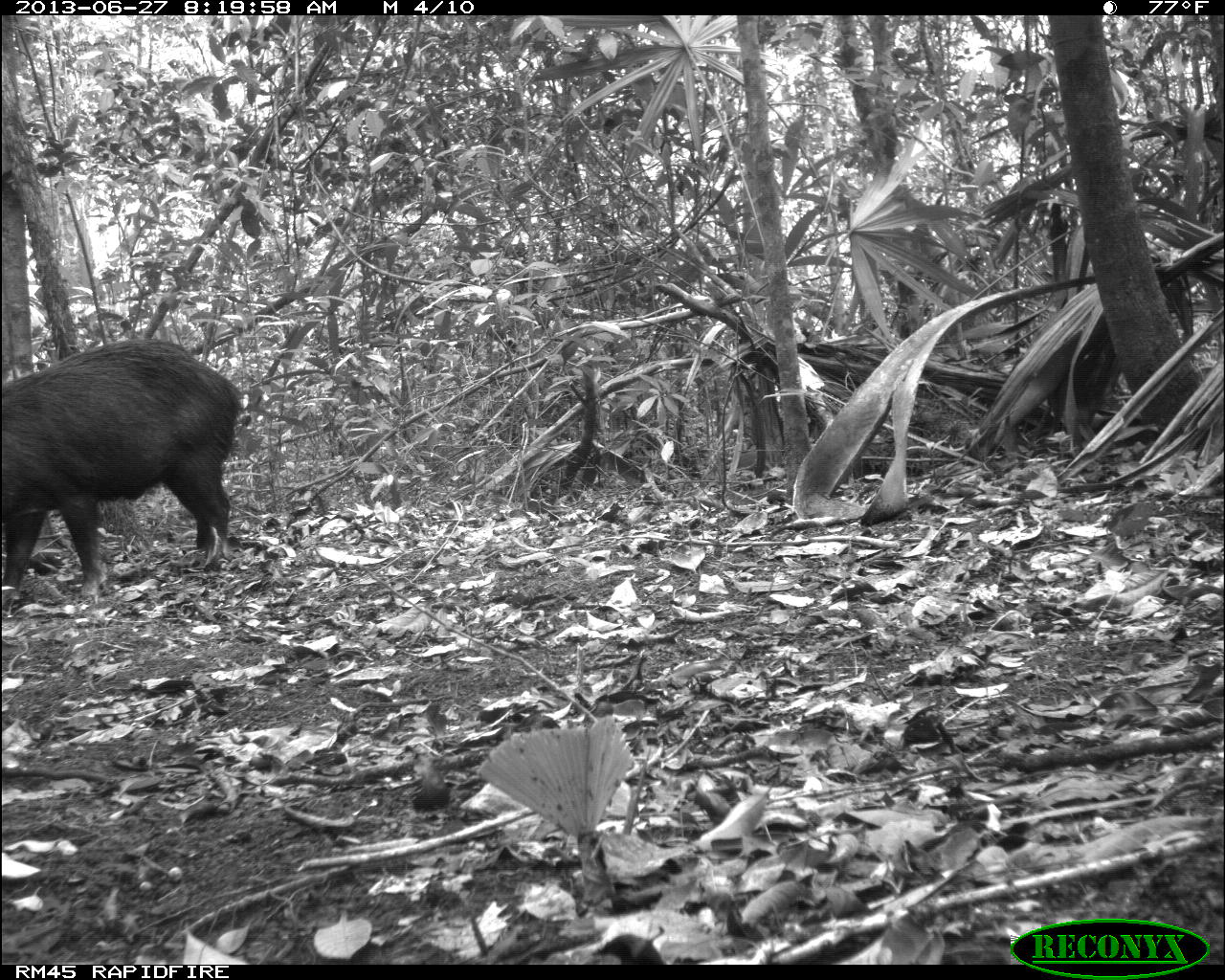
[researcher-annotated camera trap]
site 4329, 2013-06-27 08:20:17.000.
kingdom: Animalia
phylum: Chordata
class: Mammalia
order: Artiodactyla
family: Tayassuidae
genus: Tayassu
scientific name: Tayassu pecari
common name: white-lipped peccary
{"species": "Tayassu pecari (white-lipped peccary)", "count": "3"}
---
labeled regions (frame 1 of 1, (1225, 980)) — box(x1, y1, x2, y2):
tayassu pecari: box(1, 338, 241, 605)